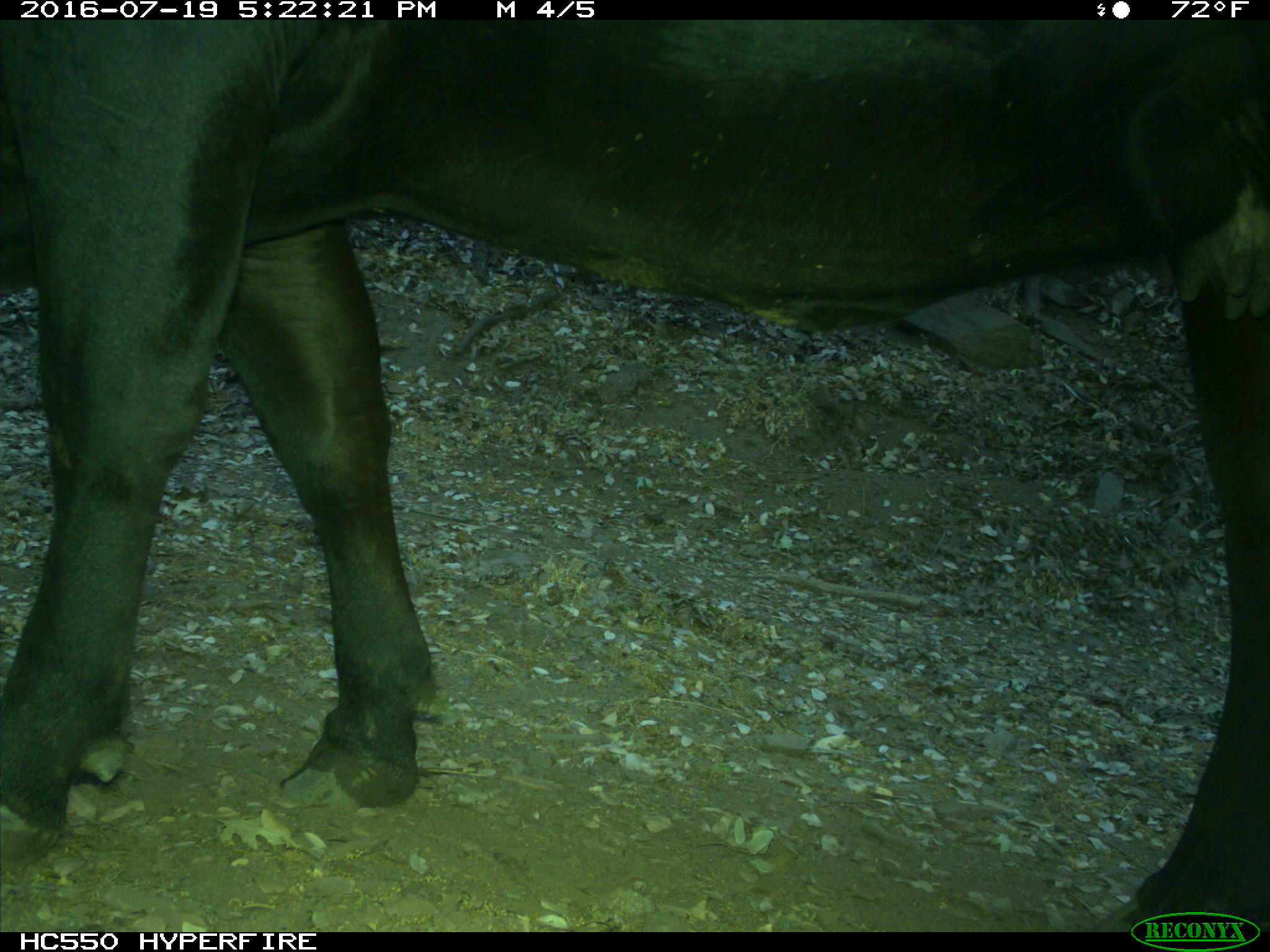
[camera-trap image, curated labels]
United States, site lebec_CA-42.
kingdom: Animalia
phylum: Chordata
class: Mammalia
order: Artiodactyla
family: Bovidae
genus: Bos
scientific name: Bos taurus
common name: domestic cow